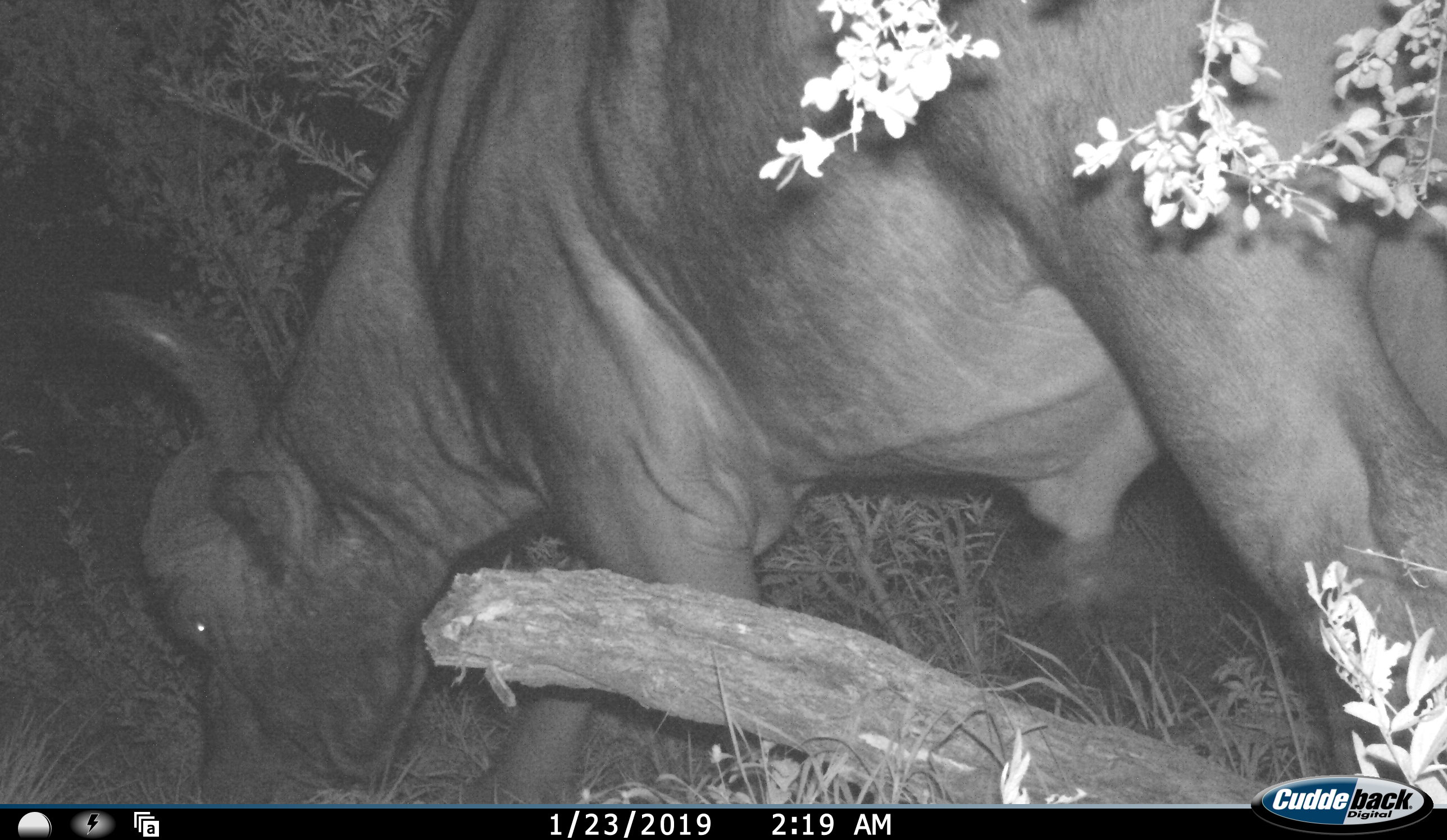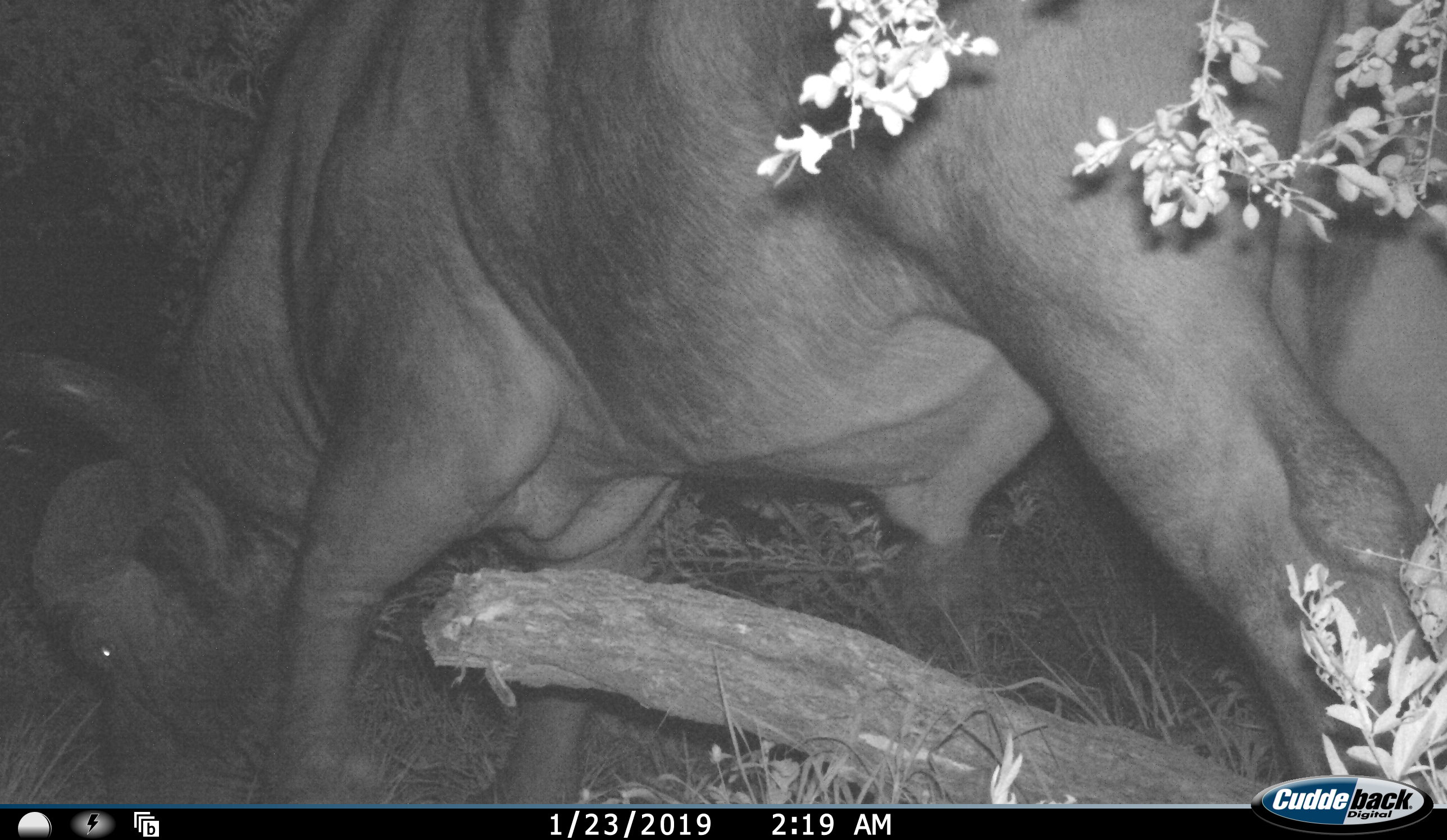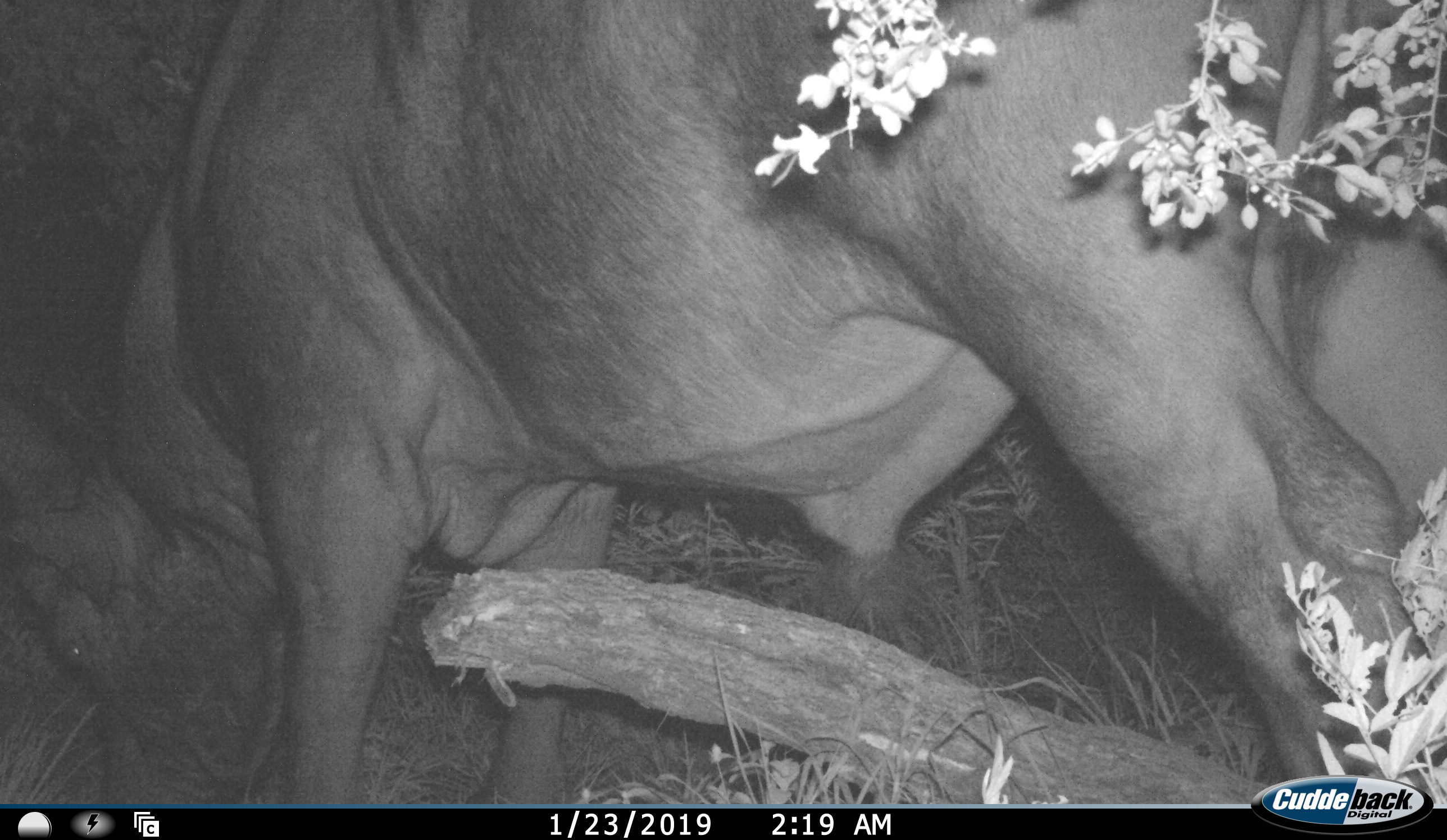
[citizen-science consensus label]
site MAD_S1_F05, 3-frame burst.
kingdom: Animalia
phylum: Chordata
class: Mammalia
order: Artiodactyla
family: Bovidae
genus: Syncerus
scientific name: Syncerus caffer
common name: african buffalo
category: buffalo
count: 1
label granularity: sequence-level